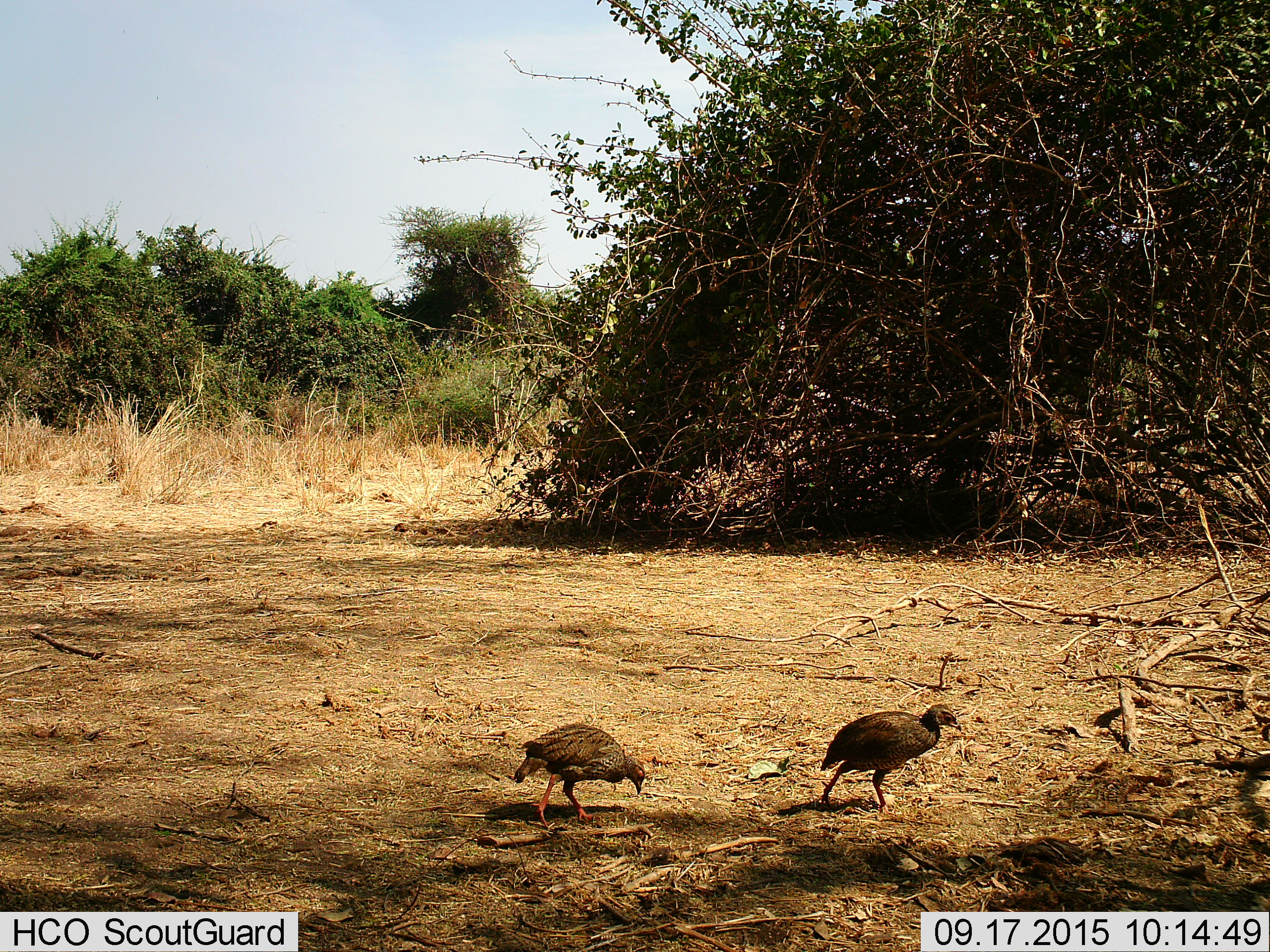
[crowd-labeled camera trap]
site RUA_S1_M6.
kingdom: Animalia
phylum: Chordata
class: Aves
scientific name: Aves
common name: bird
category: birdother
Birdother (bird) (Aves), count 2. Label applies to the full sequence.